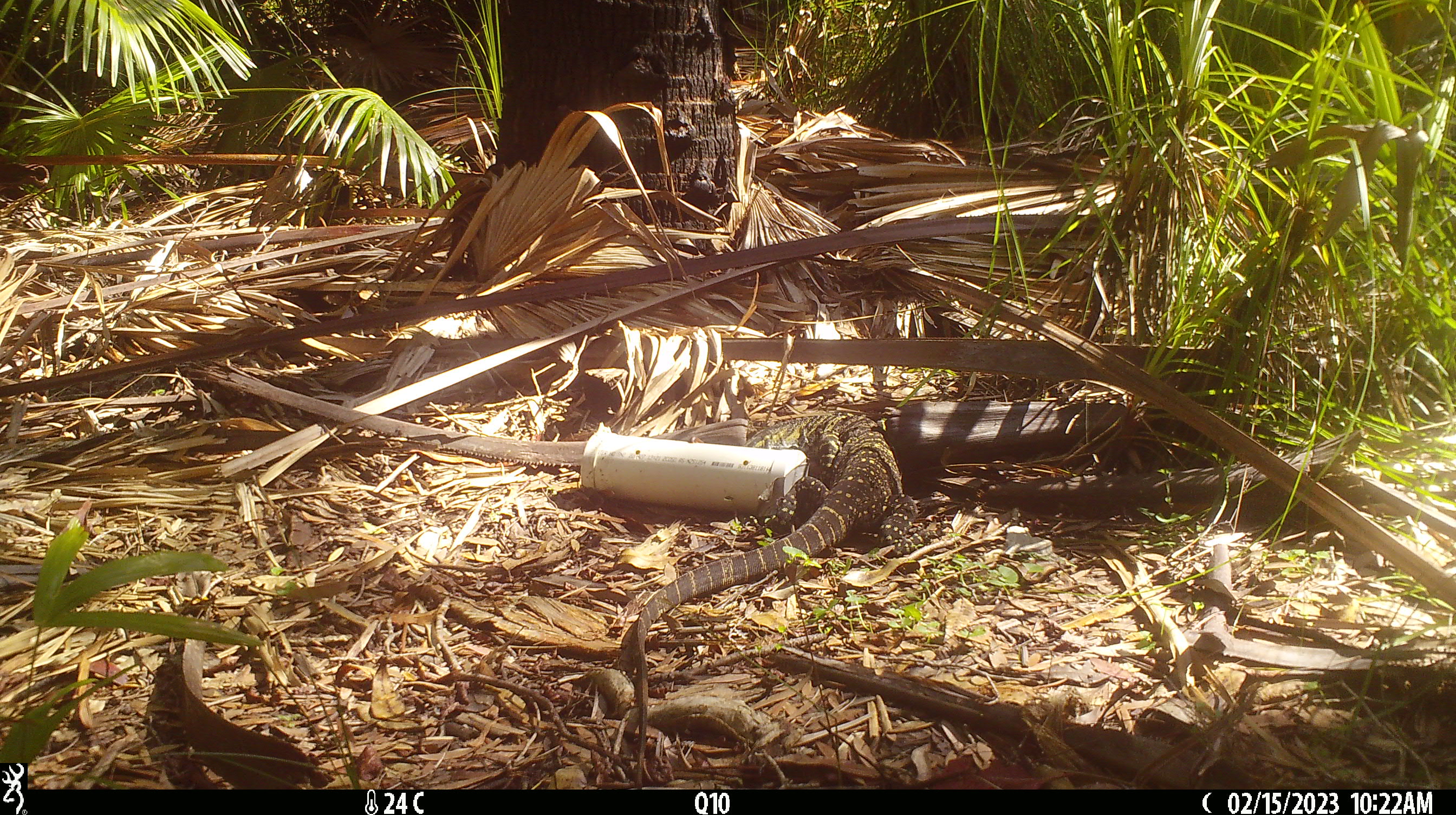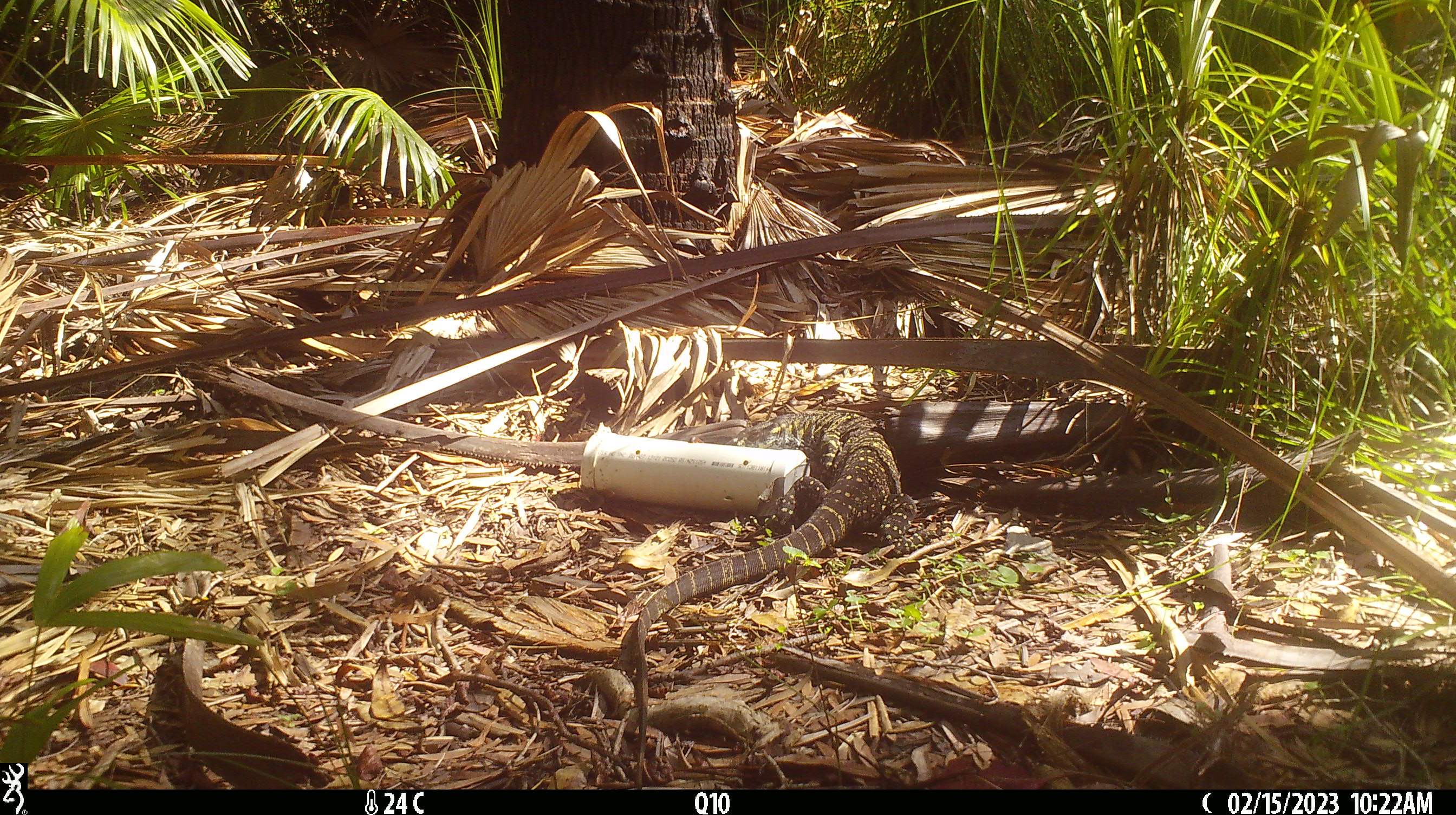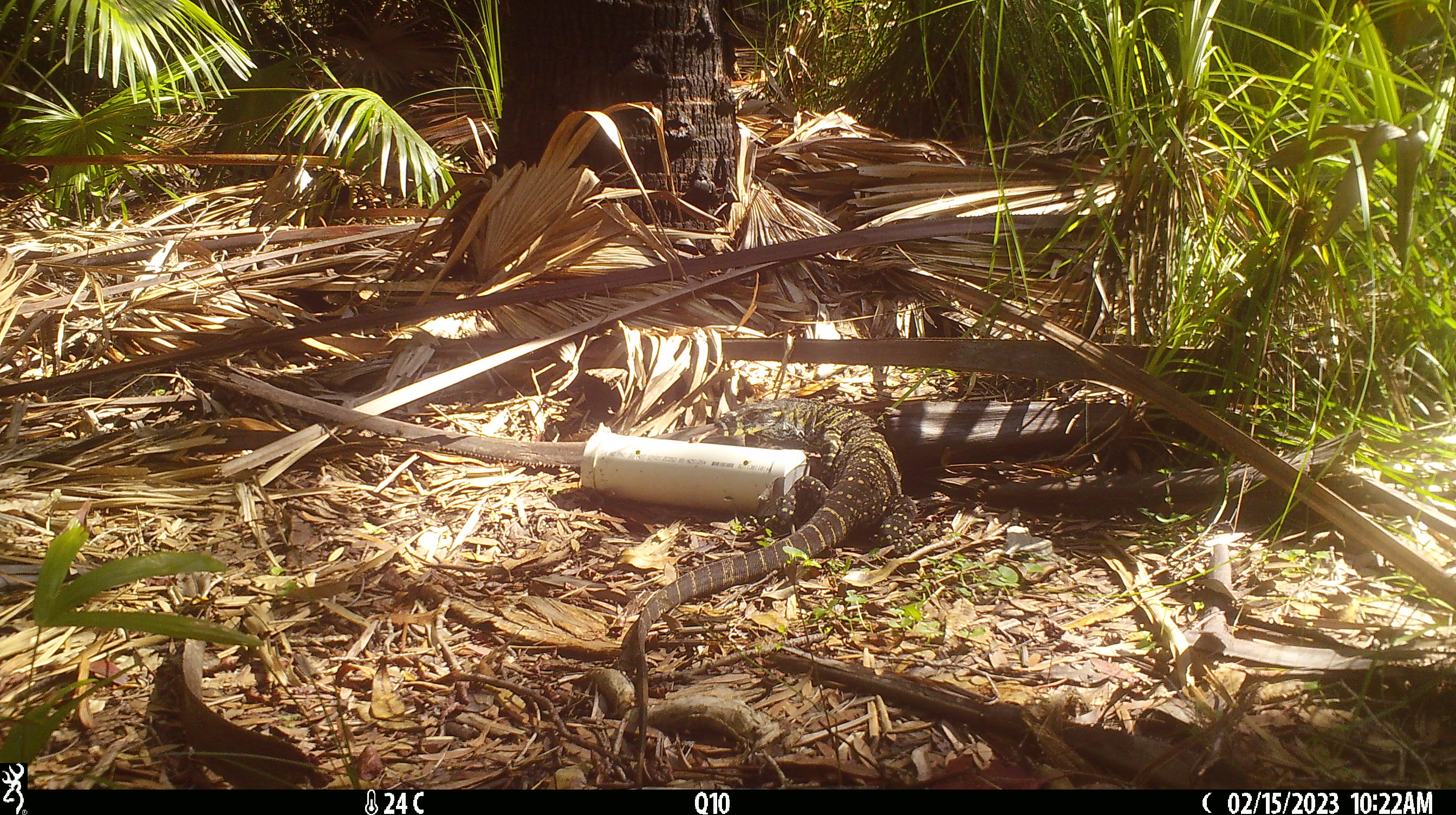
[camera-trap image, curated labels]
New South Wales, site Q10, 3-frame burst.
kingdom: Animalia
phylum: Chordata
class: Reptilia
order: Squamata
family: Varanidae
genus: Varanus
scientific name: Varanus varius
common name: lace monitor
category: goanna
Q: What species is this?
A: Goanna (lace monitor) (Varanus varius).